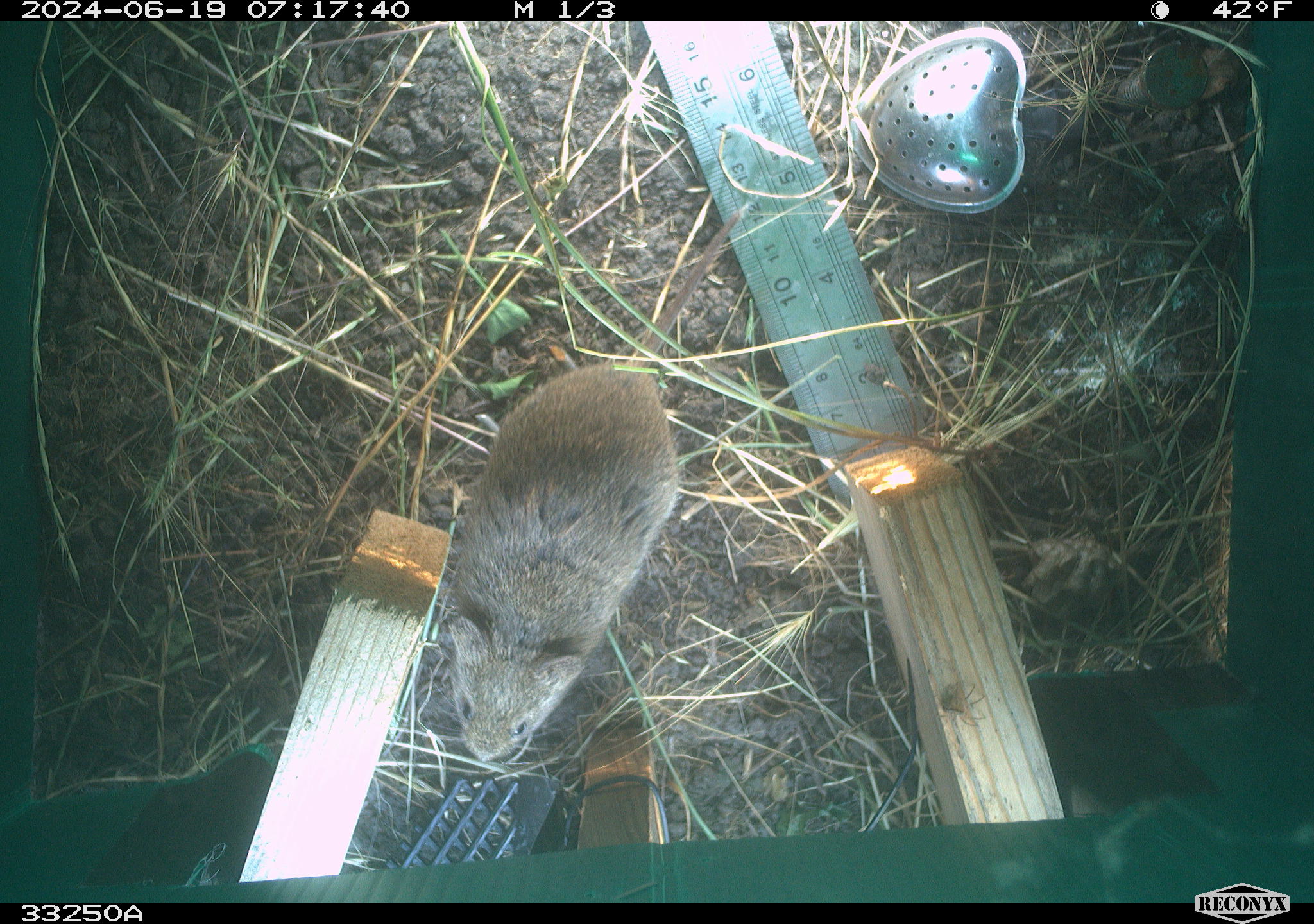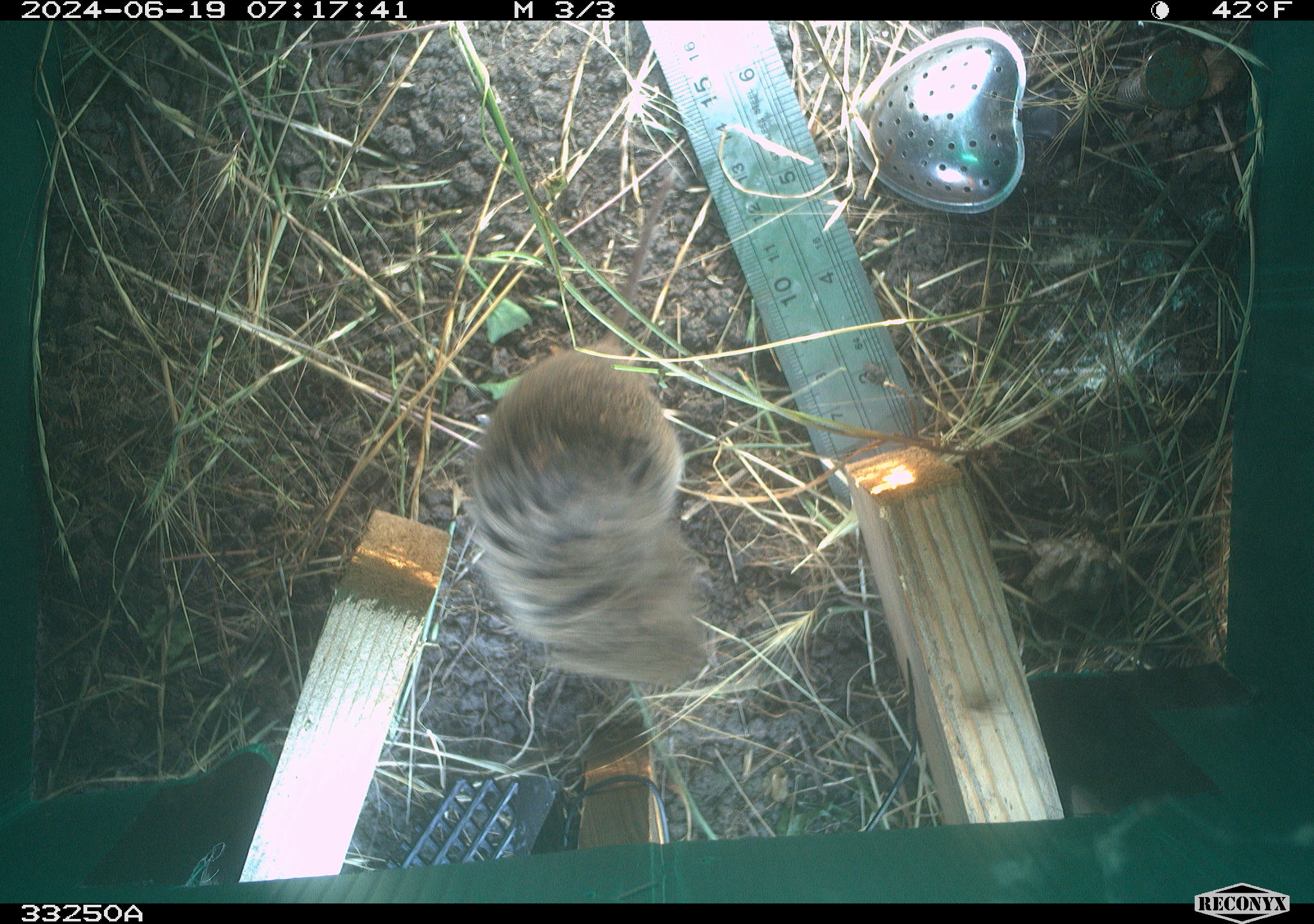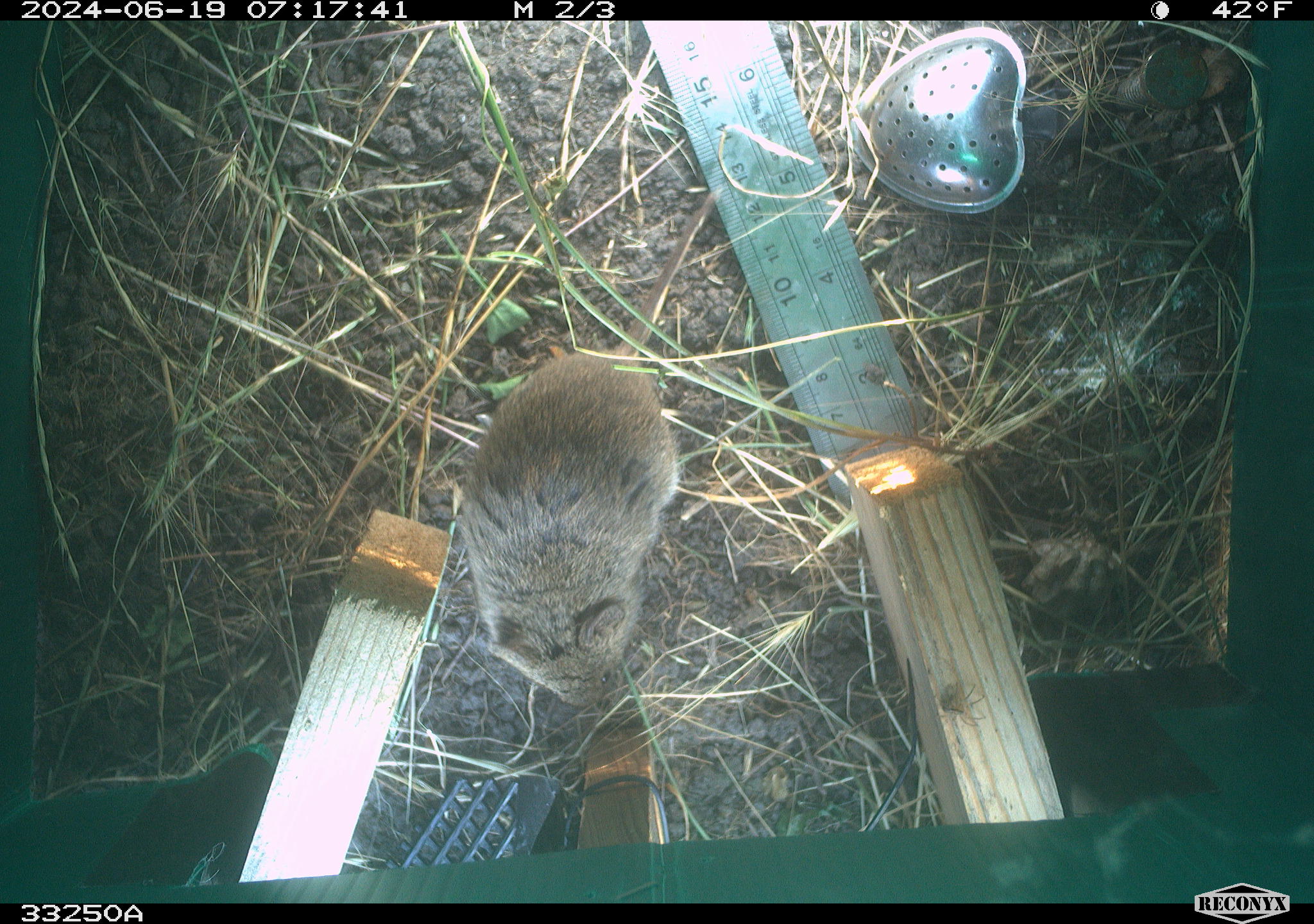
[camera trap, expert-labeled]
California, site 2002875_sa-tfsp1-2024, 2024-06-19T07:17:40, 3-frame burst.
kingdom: Animalia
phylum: Chordata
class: Mammalia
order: Rodentia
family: Cricetidae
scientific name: Arvicolinae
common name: voles, lemmings, and muskrats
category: arvicolinae subfamily